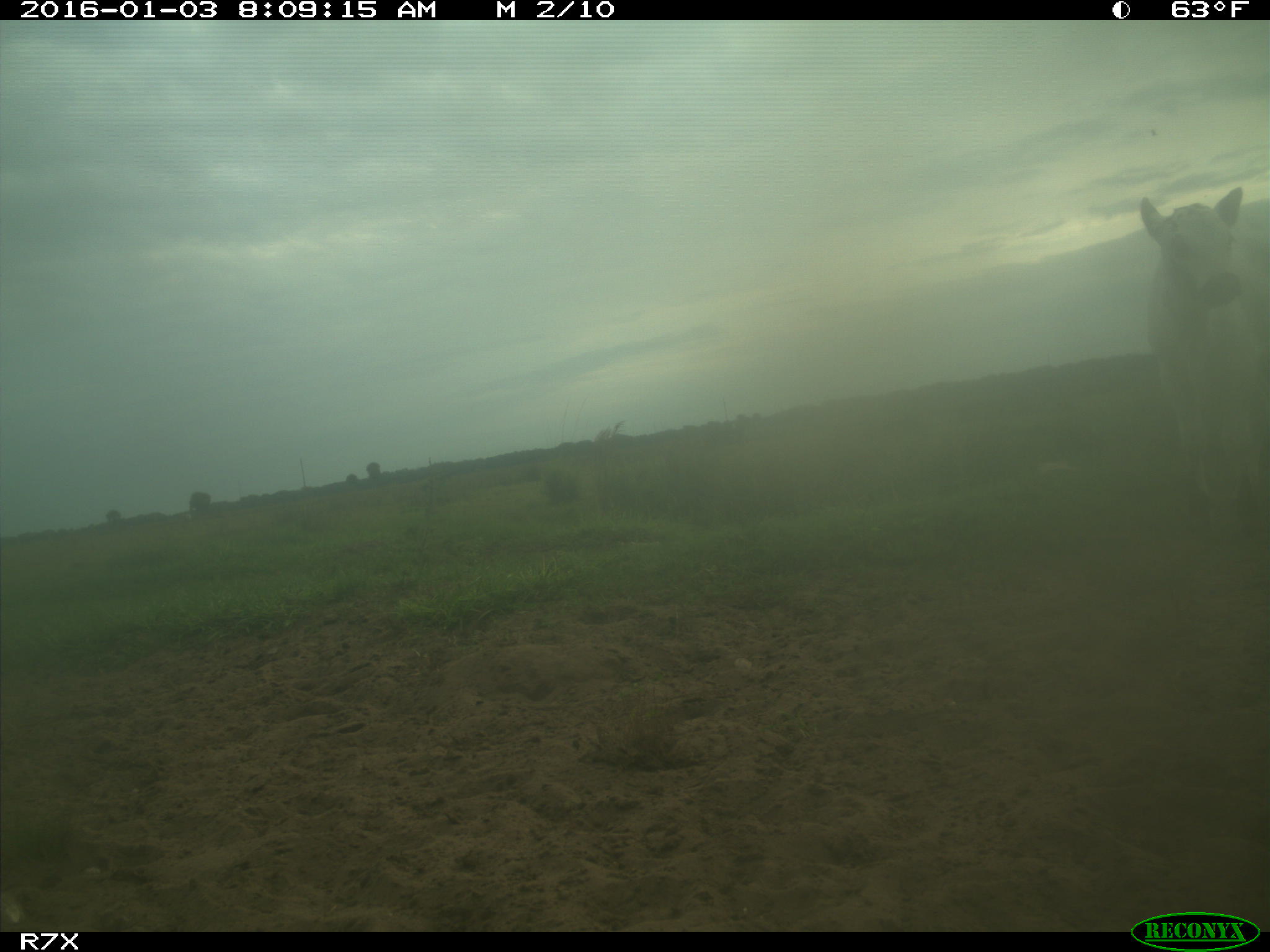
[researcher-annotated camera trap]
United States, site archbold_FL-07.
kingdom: Animalia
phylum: Chordata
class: Mammalia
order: Artiodactyla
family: Bovidae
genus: Bos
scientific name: Bos taurus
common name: domestic cow